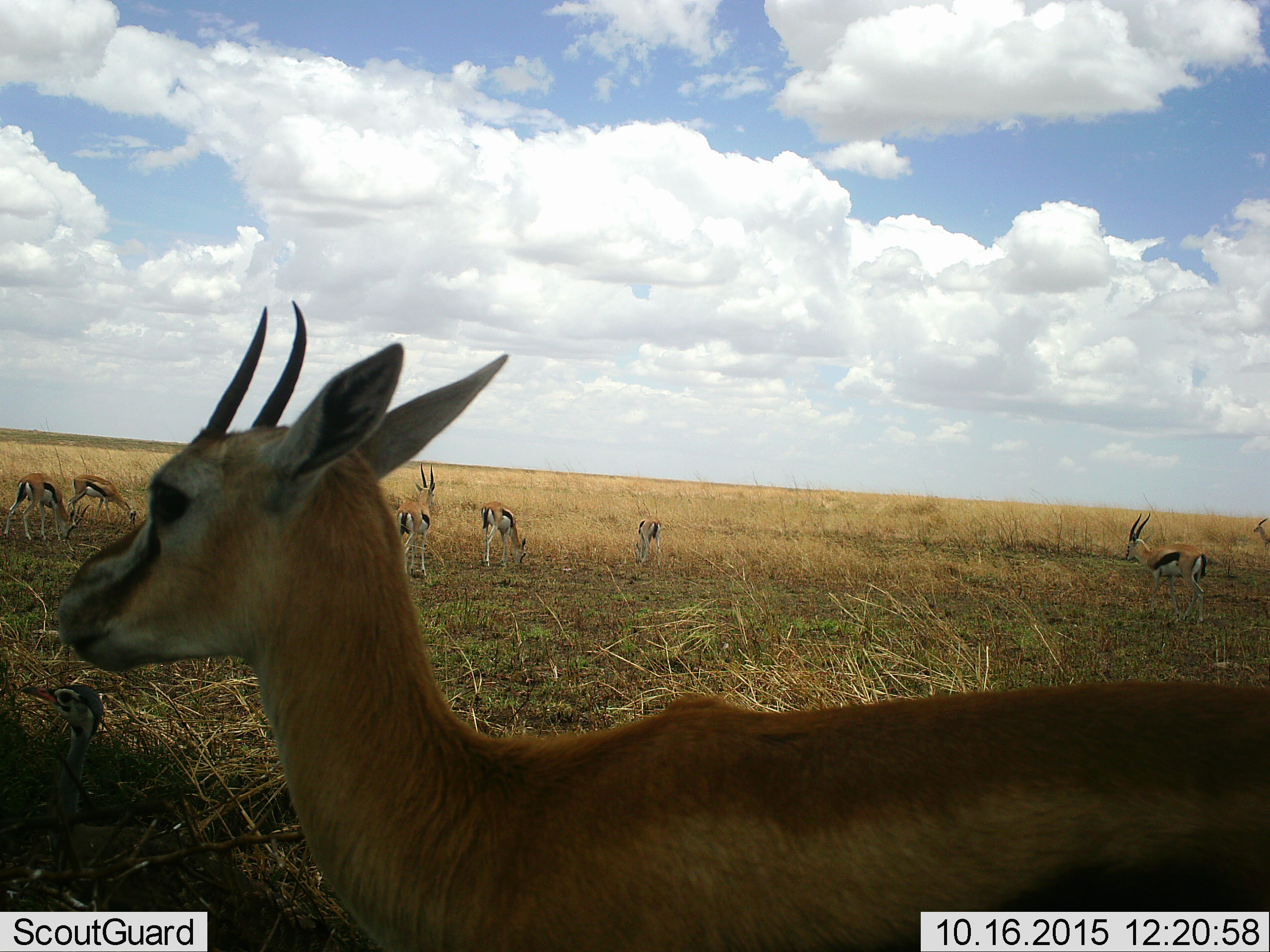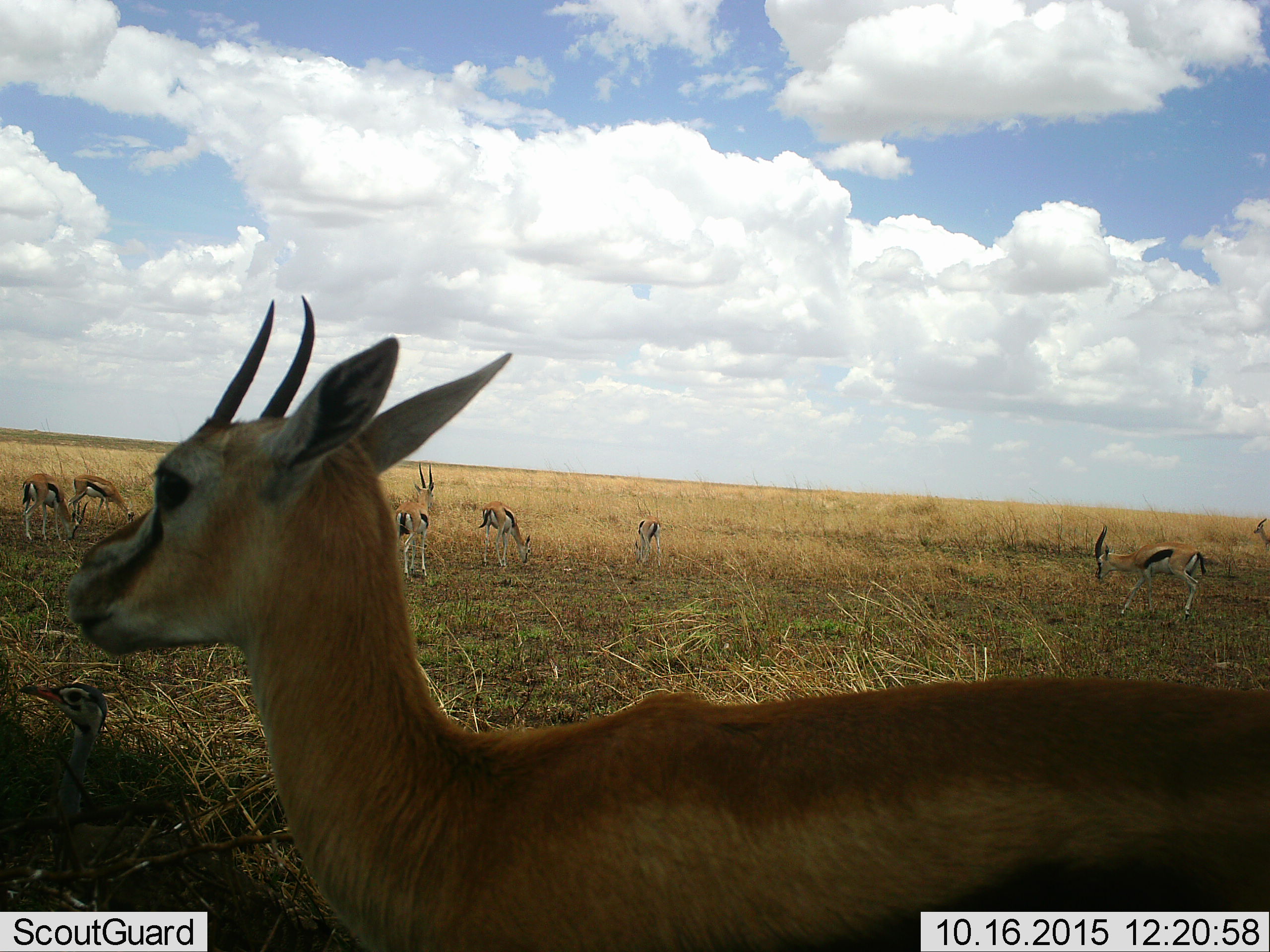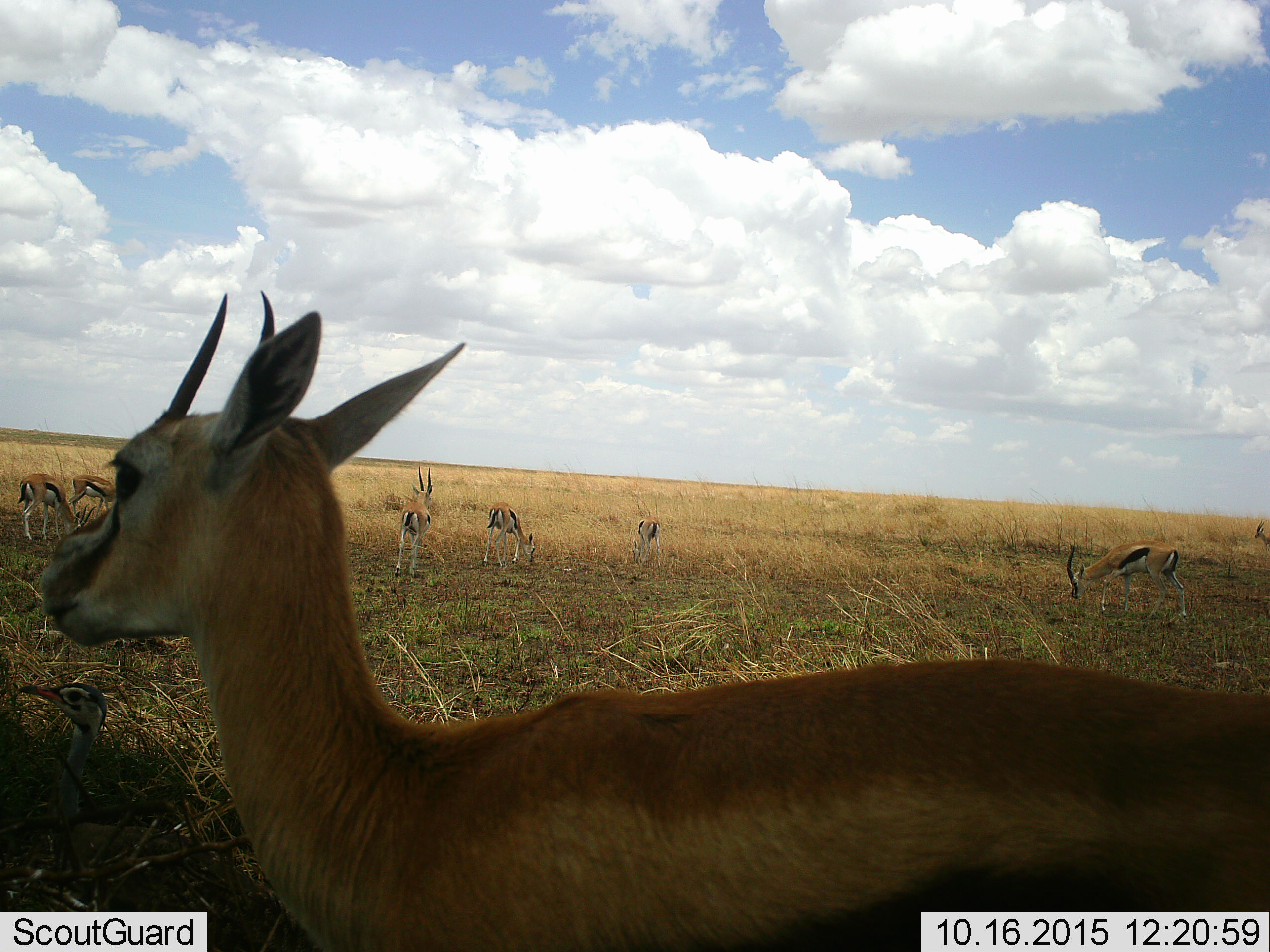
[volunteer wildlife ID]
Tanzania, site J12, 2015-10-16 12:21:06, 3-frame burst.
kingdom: Animalia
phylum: Chordata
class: Mammalia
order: Artiodactyla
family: Bovidae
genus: Eudorcas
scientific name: Eudorcas thomsonii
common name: thomson's gazelle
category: gazellethomsons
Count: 8.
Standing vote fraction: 88%.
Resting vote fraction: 0%.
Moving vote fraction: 12%.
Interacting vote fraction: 0%.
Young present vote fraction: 0%.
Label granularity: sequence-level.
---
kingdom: Animalia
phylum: Chordata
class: Aves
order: Otidiformes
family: Otididae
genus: Ardeotis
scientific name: Ardeotis kori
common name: kori bustard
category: koribustard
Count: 1.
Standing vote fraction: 25%.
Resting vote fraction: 75%.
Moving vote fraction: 0%.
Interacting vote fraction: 0%.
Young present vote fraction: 0%.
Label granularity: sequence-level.